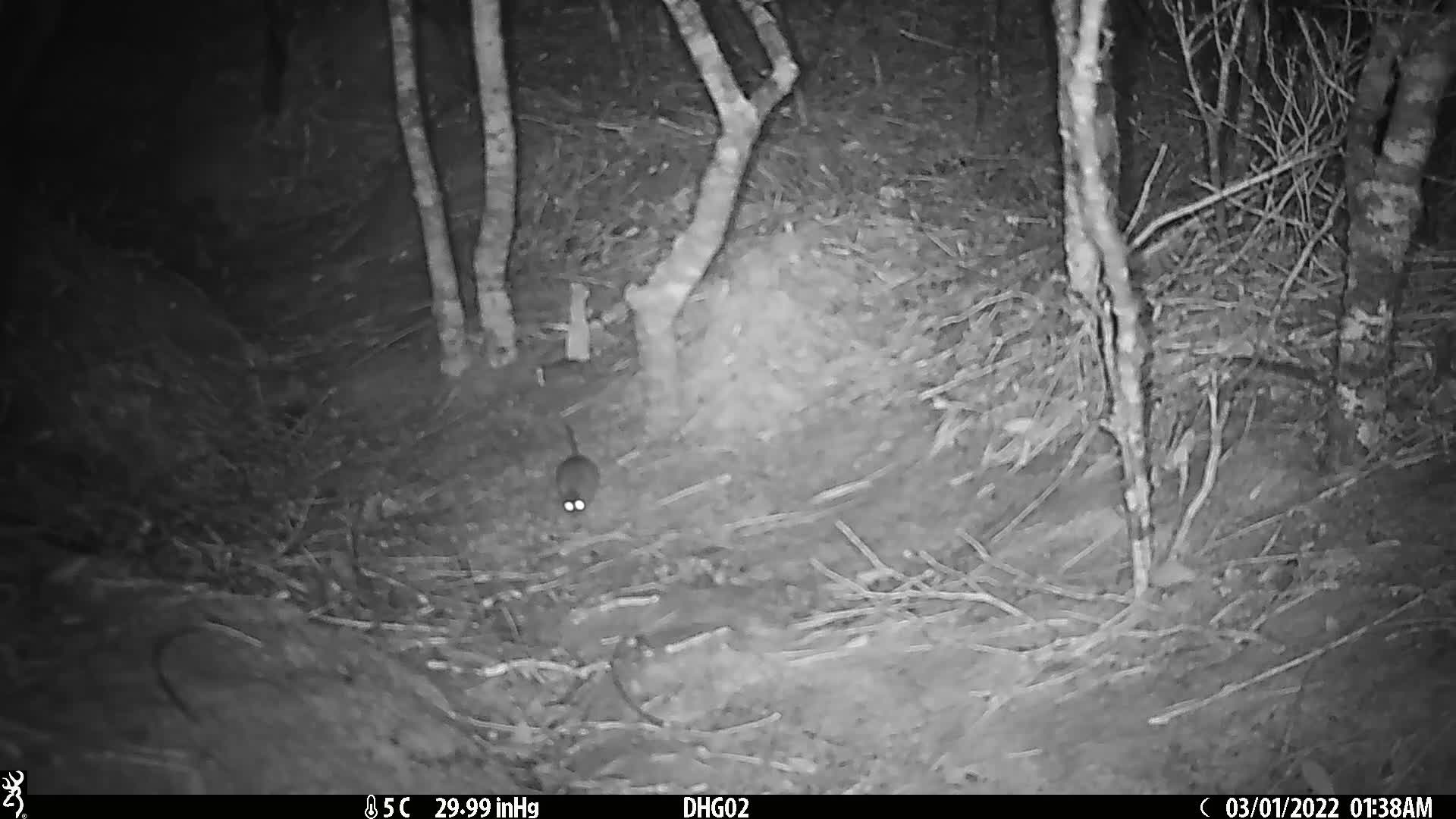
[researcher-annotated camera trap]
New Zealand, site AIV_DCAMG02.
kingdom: Animalia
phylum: Chordata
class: Mammalia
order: Rodentia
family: Muridae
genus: Mus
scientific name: Mus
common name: mouse